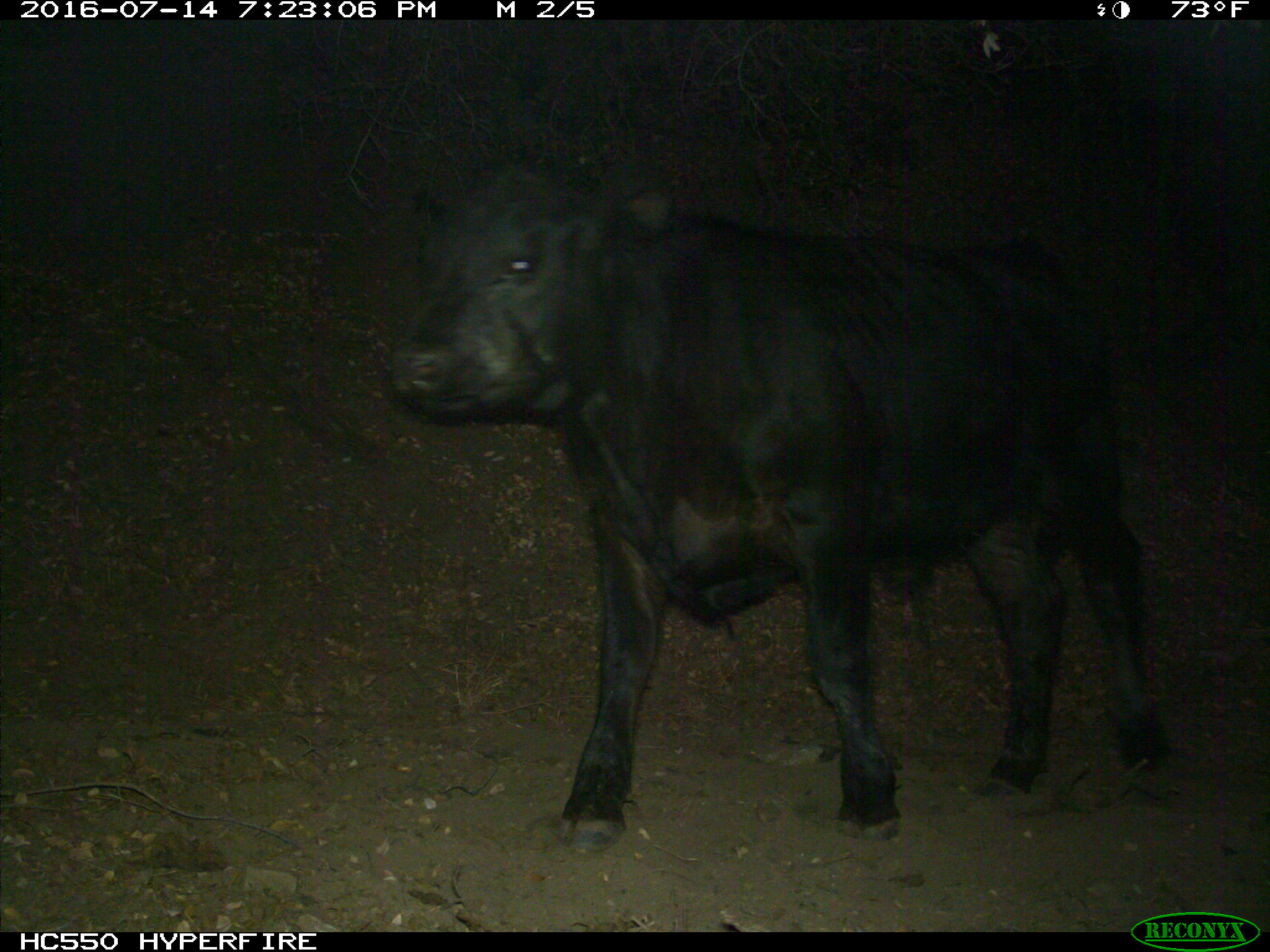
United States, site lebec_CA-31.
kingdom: Animalia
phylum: Chordata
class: Mammalia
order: Artiodactyla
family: Bovidae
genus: Bos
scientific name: Bos taurus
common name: domestic cow